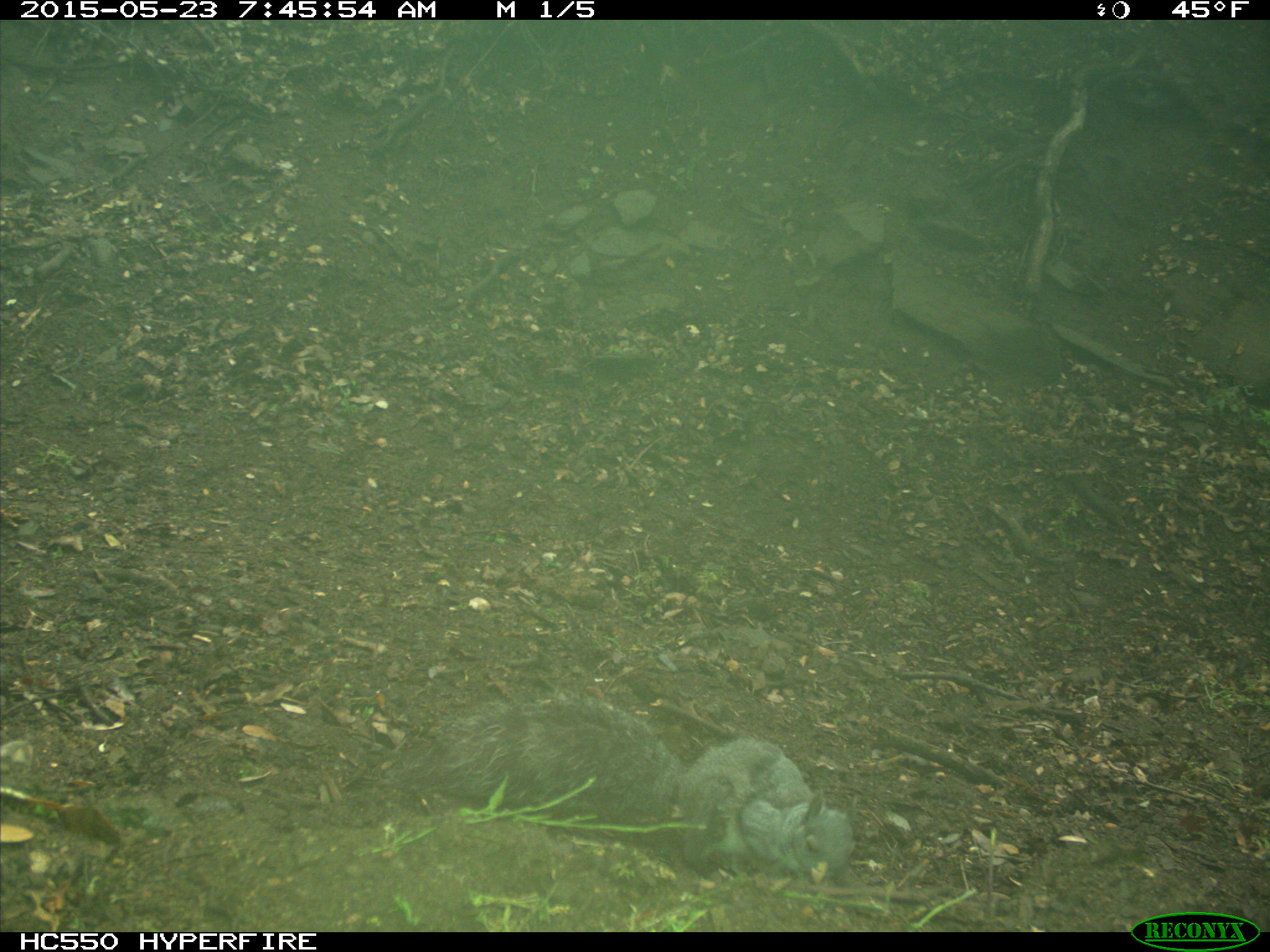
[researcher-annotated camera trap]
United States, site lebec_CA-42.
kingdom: Animalia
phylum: Chordata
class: Mammalia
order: Rodentia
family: Sciuridae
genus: Sciurus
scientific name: Sciurus carolinensis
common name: eastern gray squirrel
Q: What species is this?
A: Sciurus carolinensis (eastern gray squirrel).